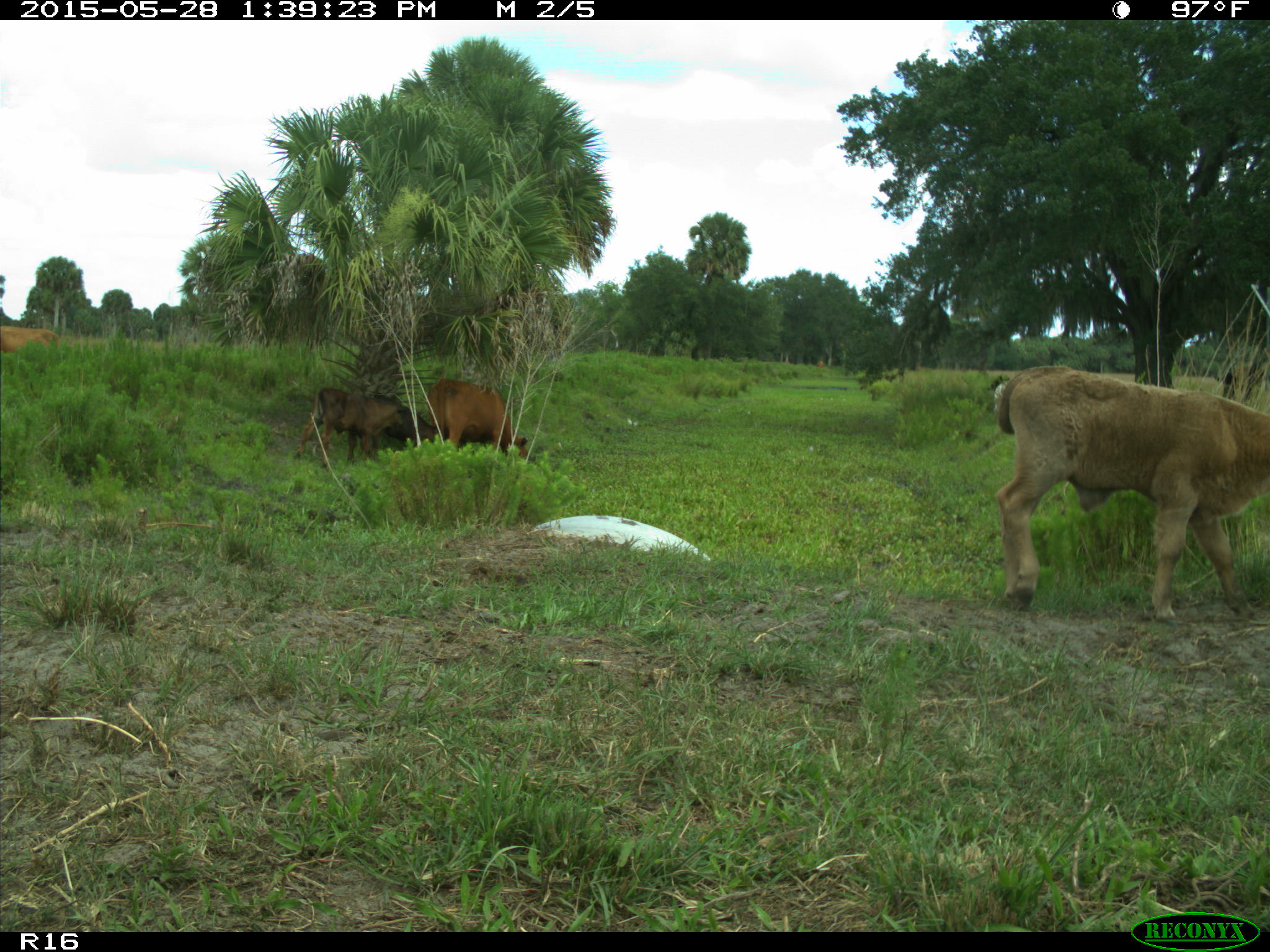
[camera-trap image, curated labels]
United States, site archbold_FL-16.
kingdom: Animalia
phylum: Chordata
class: Mammalia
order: Artiodactyla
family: Bovidae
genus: Bos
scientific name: Bos taurus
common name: domestic cow